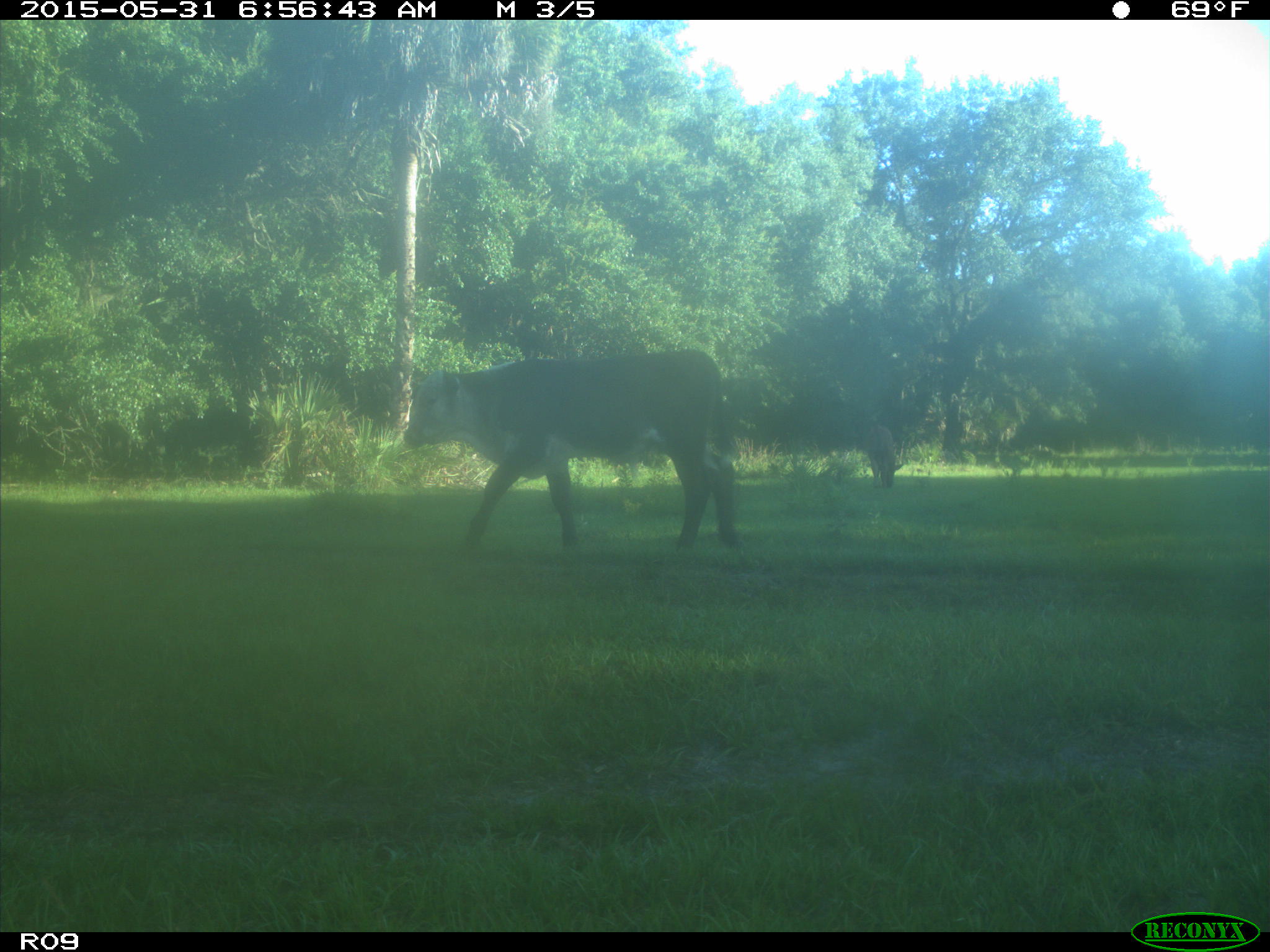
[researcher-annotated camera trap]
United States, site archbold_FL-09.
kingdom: Animalia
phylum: Chordata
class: Mammalia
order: Artiodactyla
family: Bovidae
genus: Bos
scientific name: Bos taurus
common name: domestic cow